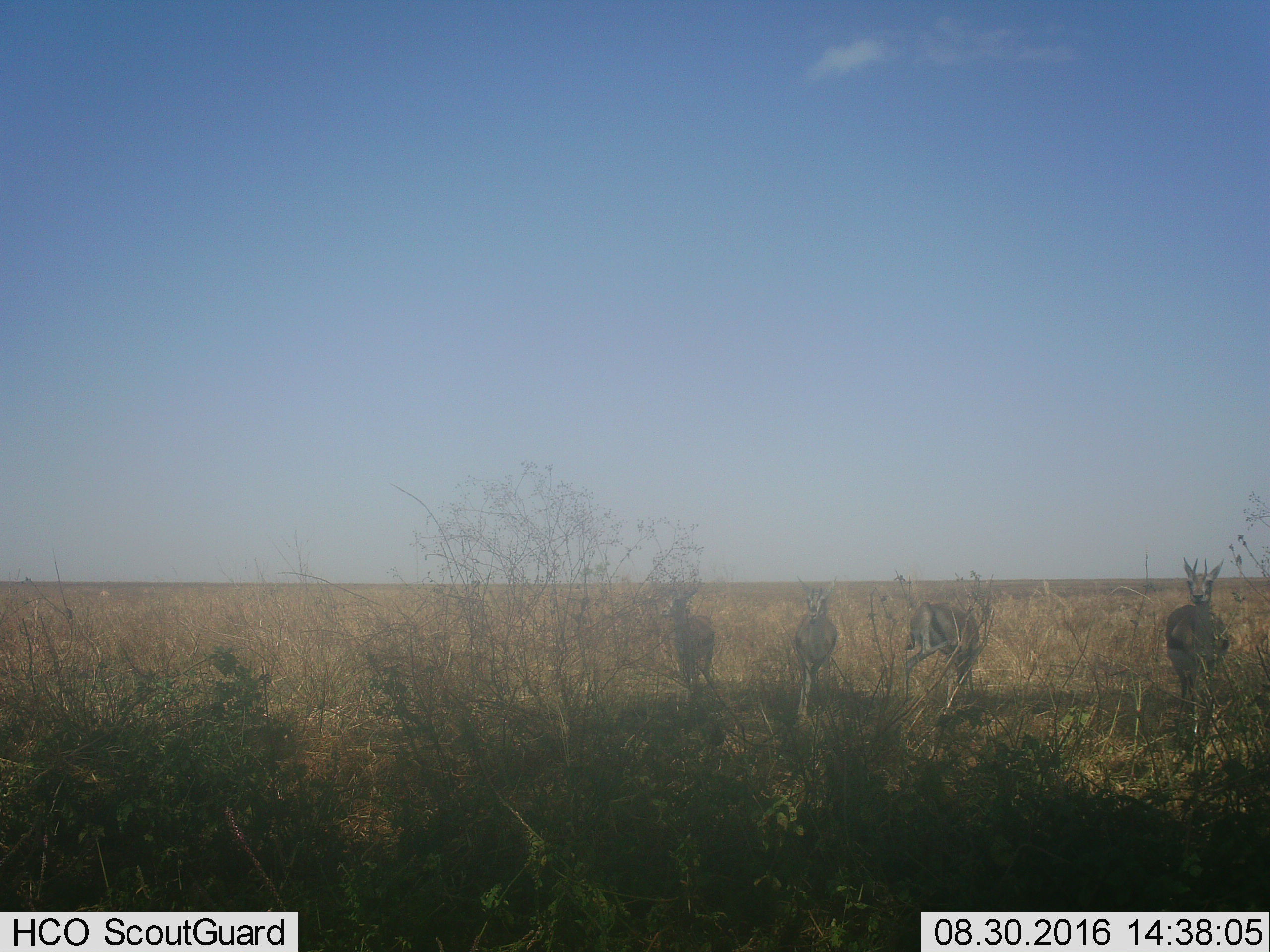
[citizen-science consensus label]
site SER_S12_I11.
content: unidentified animal